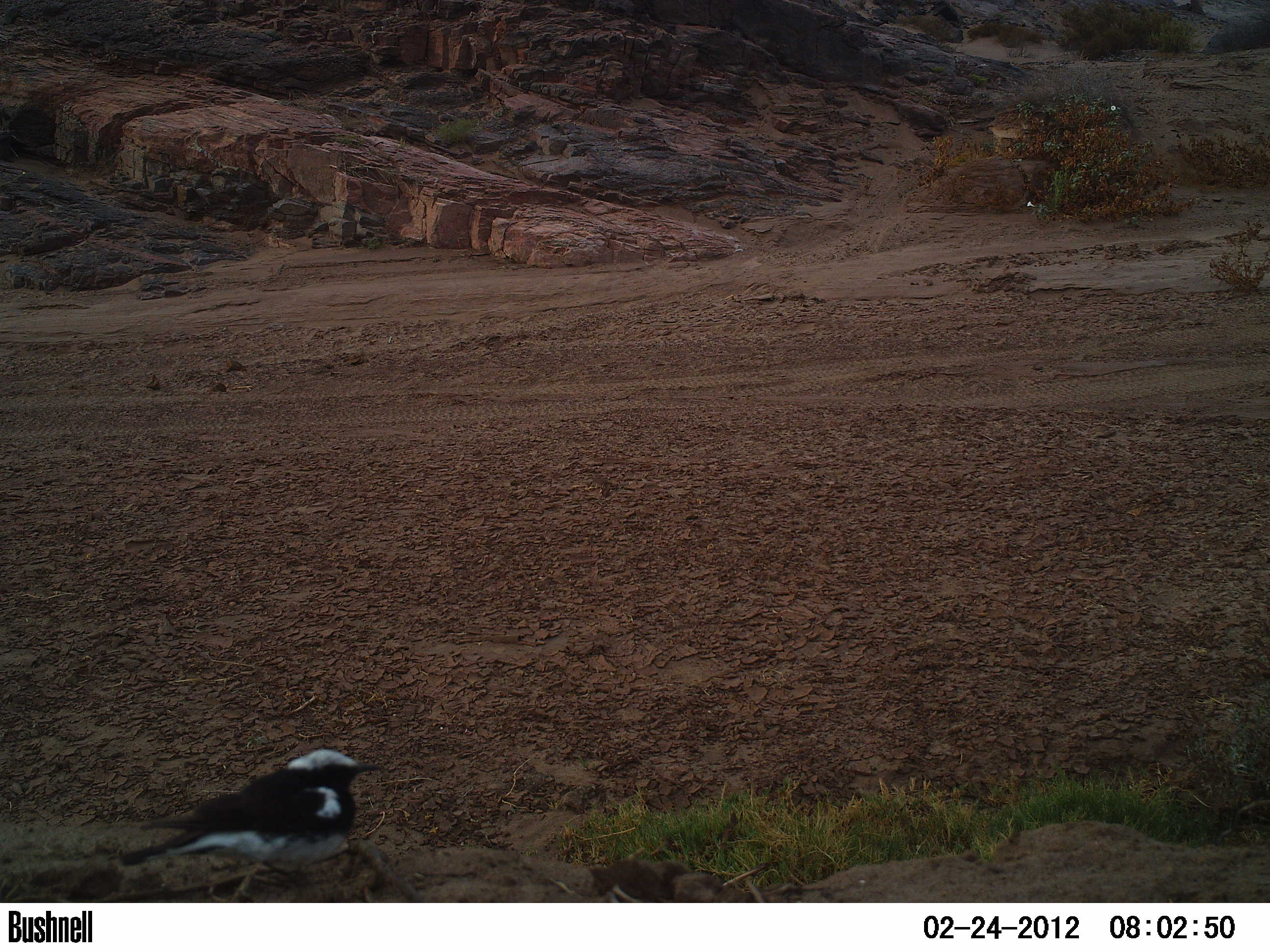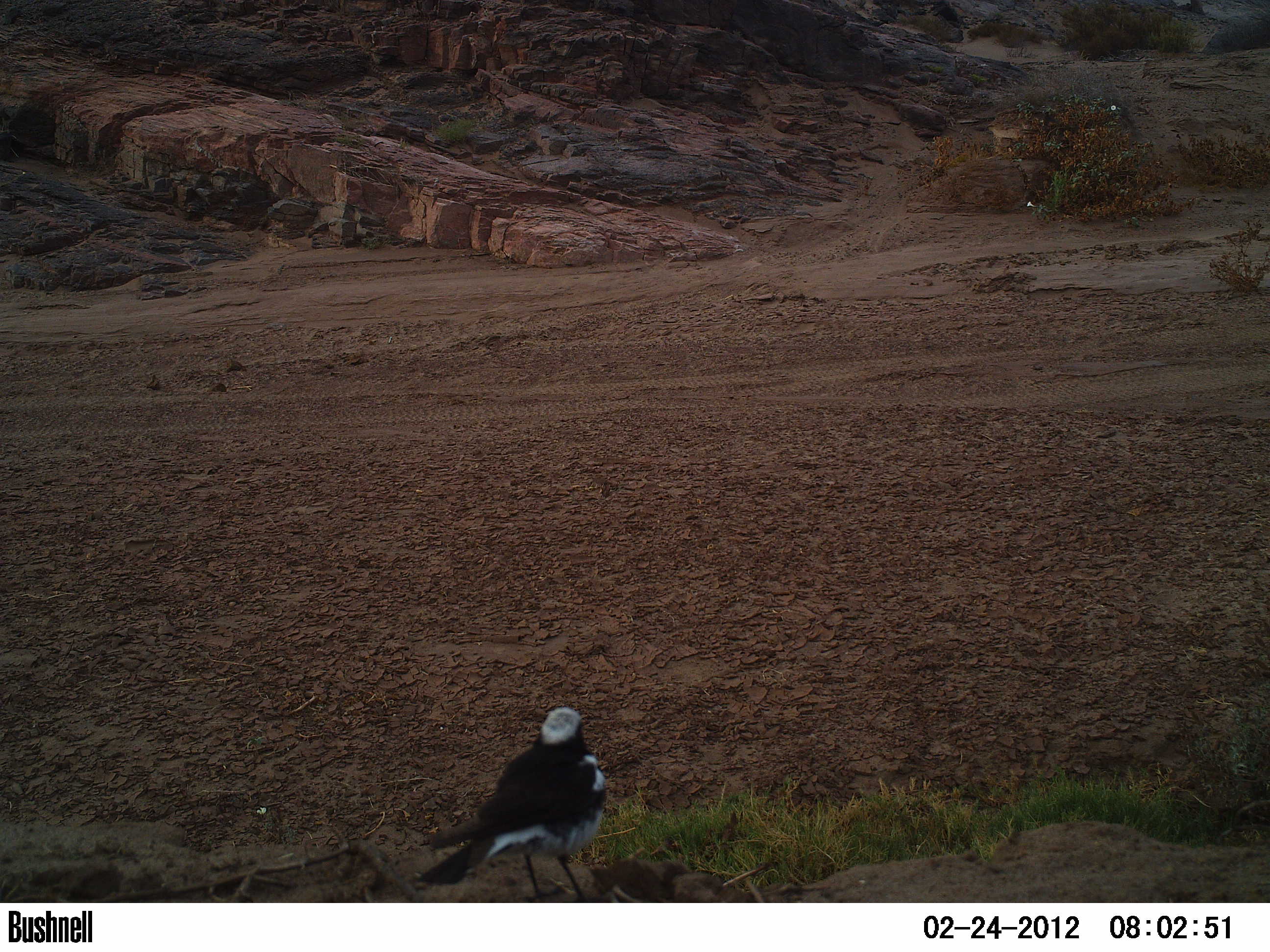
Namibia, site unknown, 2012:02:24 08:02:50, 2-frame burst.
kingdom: Animalia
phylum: Chordata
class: Aves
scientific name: Aves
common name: birds